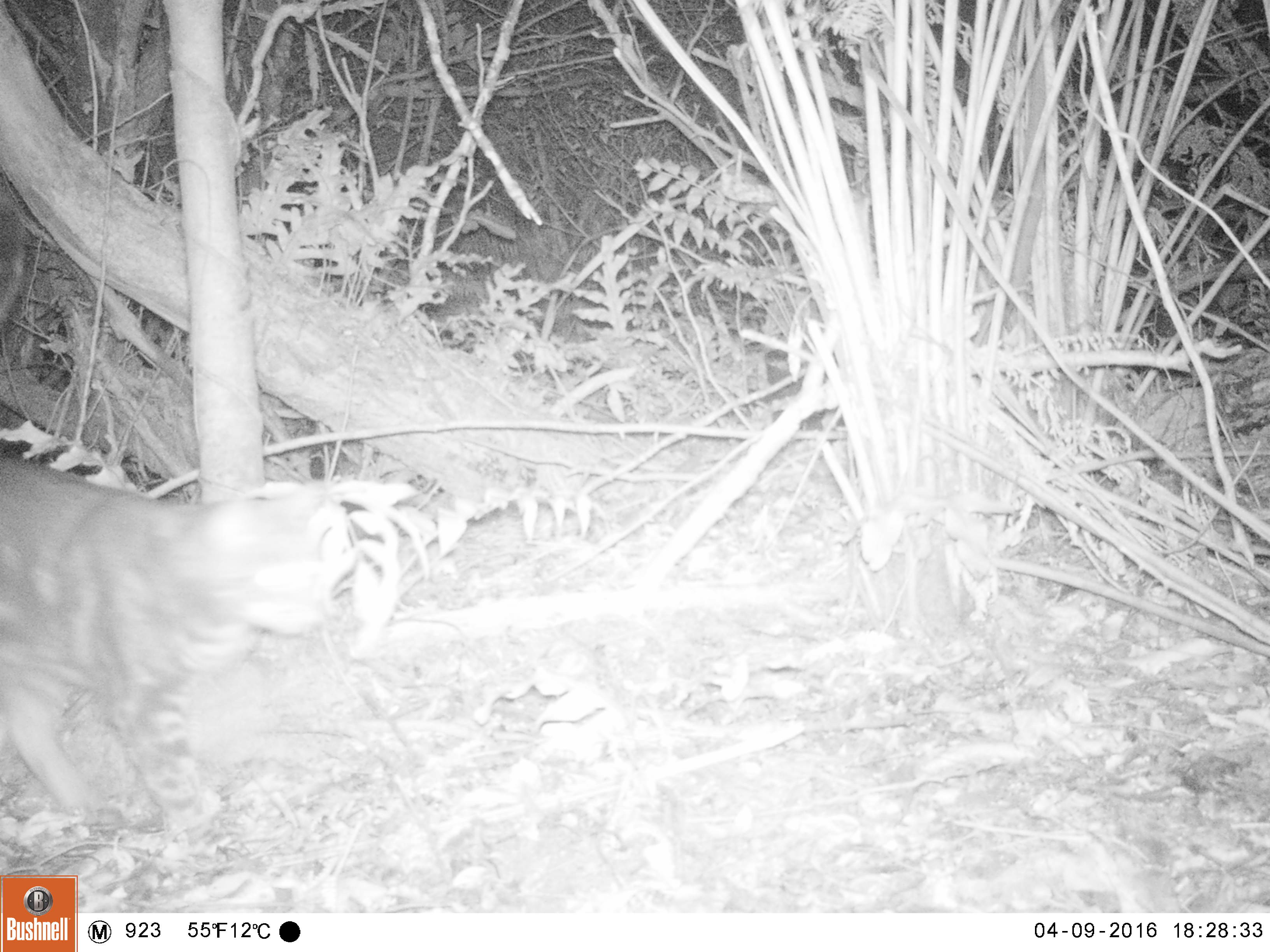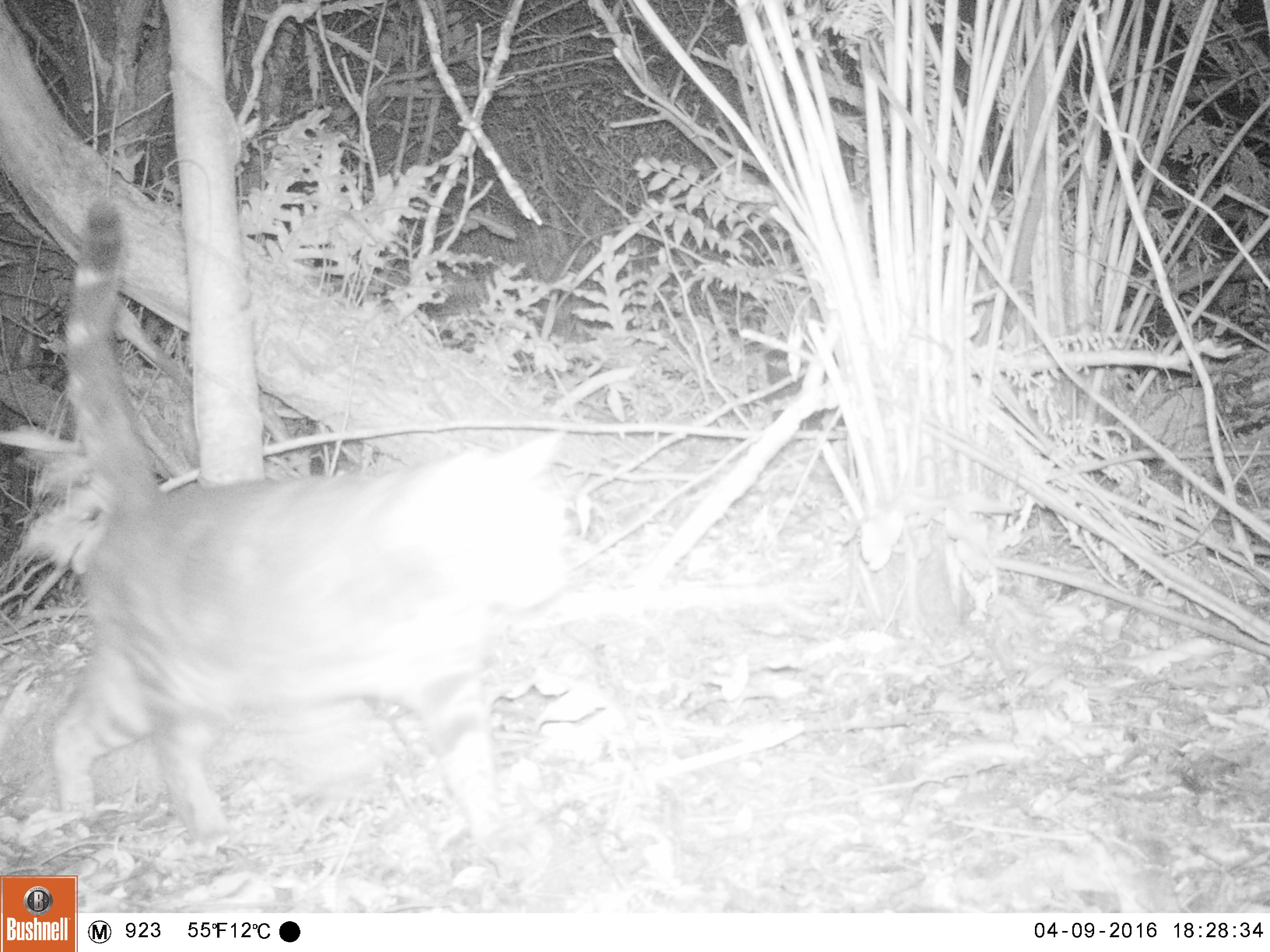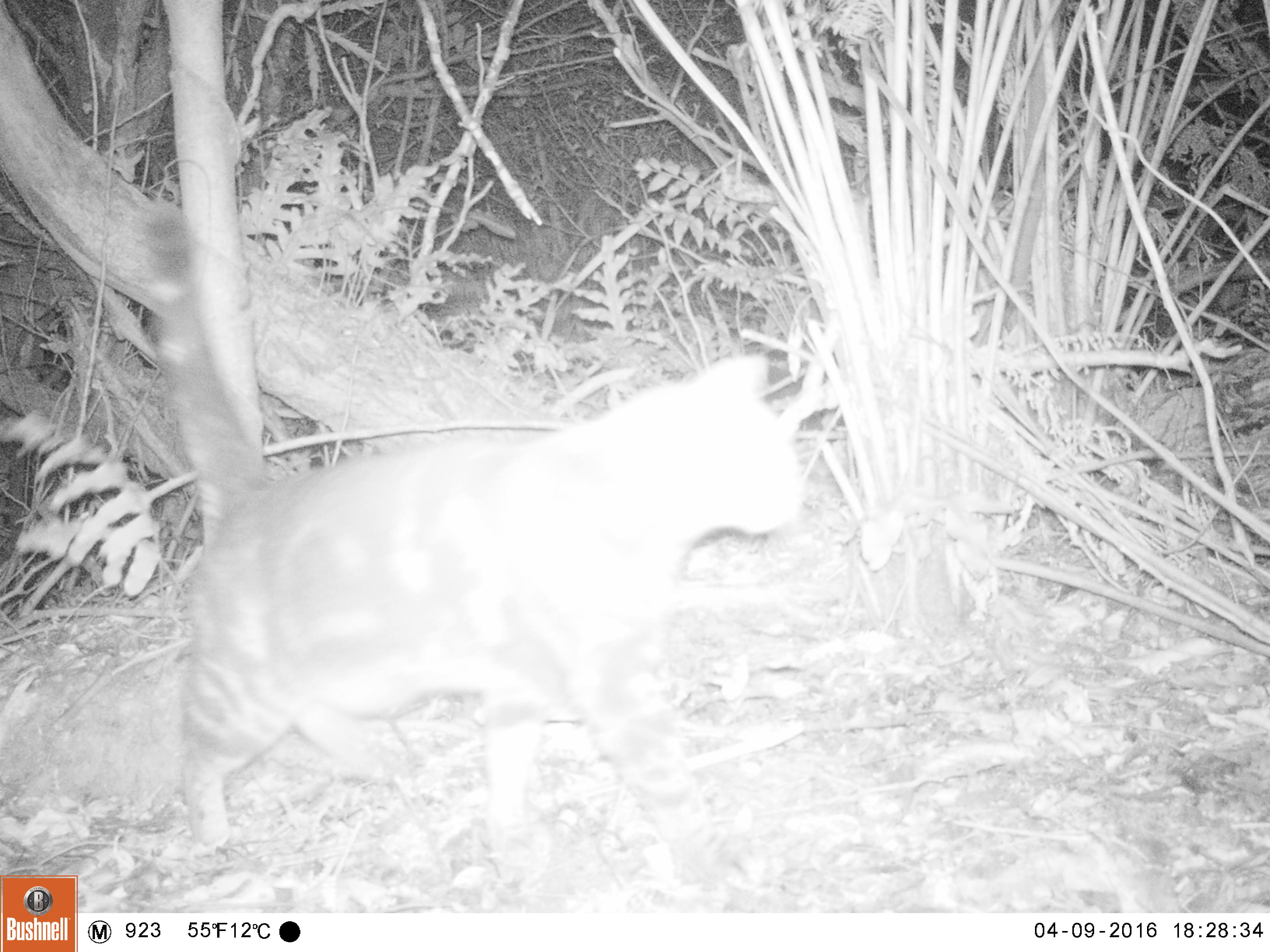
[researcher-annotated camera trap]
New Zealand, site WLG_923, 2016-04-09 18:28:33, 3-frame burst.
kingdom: Animalia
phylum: Chordata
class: Mammalia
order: Carnivora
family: Felidae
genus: Felis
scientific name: Felis catus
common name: domestic cat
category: cat